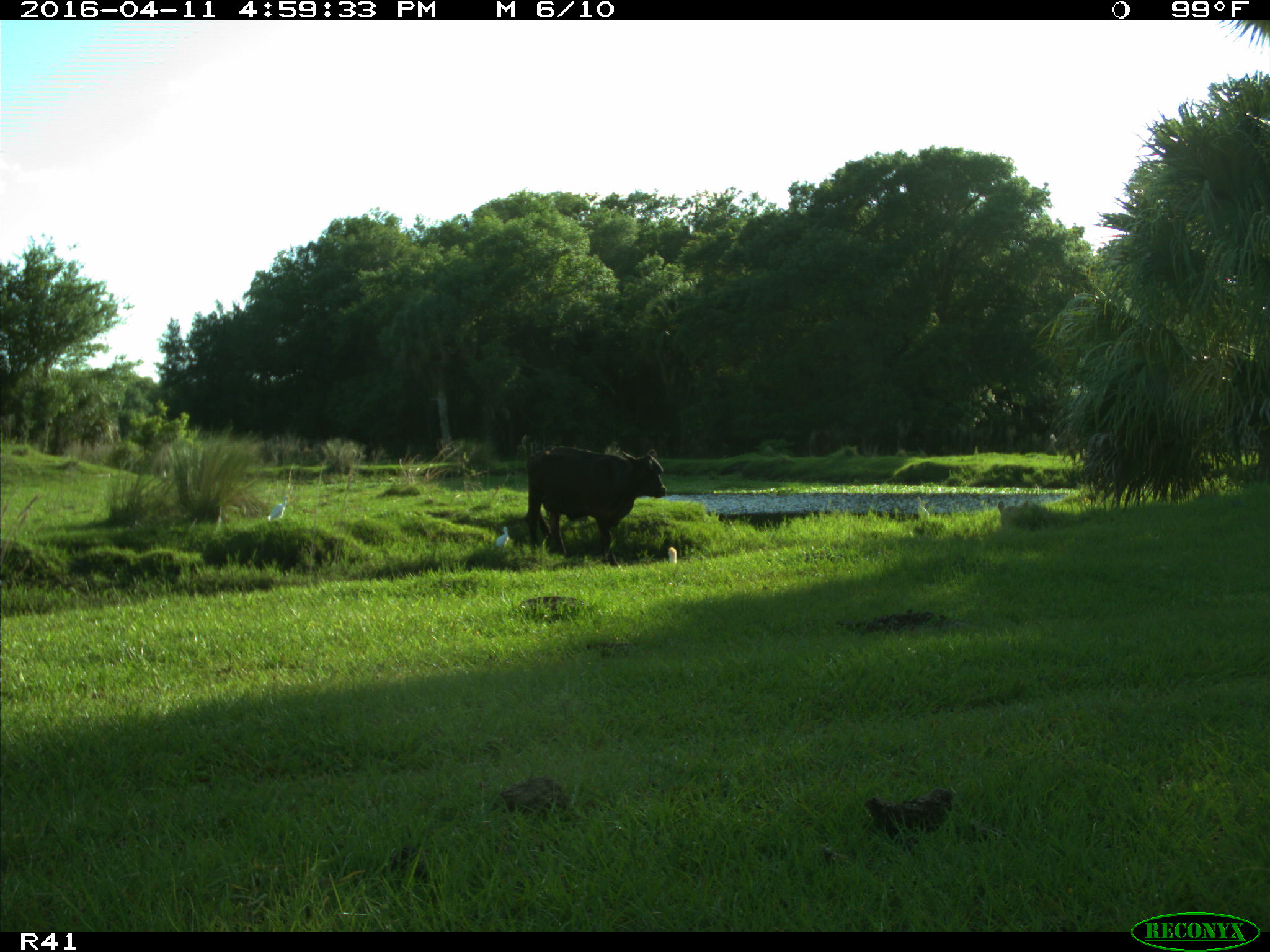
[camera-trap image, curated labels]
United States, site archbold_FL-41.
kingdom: Animalia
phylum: Chordata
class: Mammalia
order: Artiodactyla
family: Bovidae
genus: Bos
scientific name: Bos taurus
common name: domestic cow